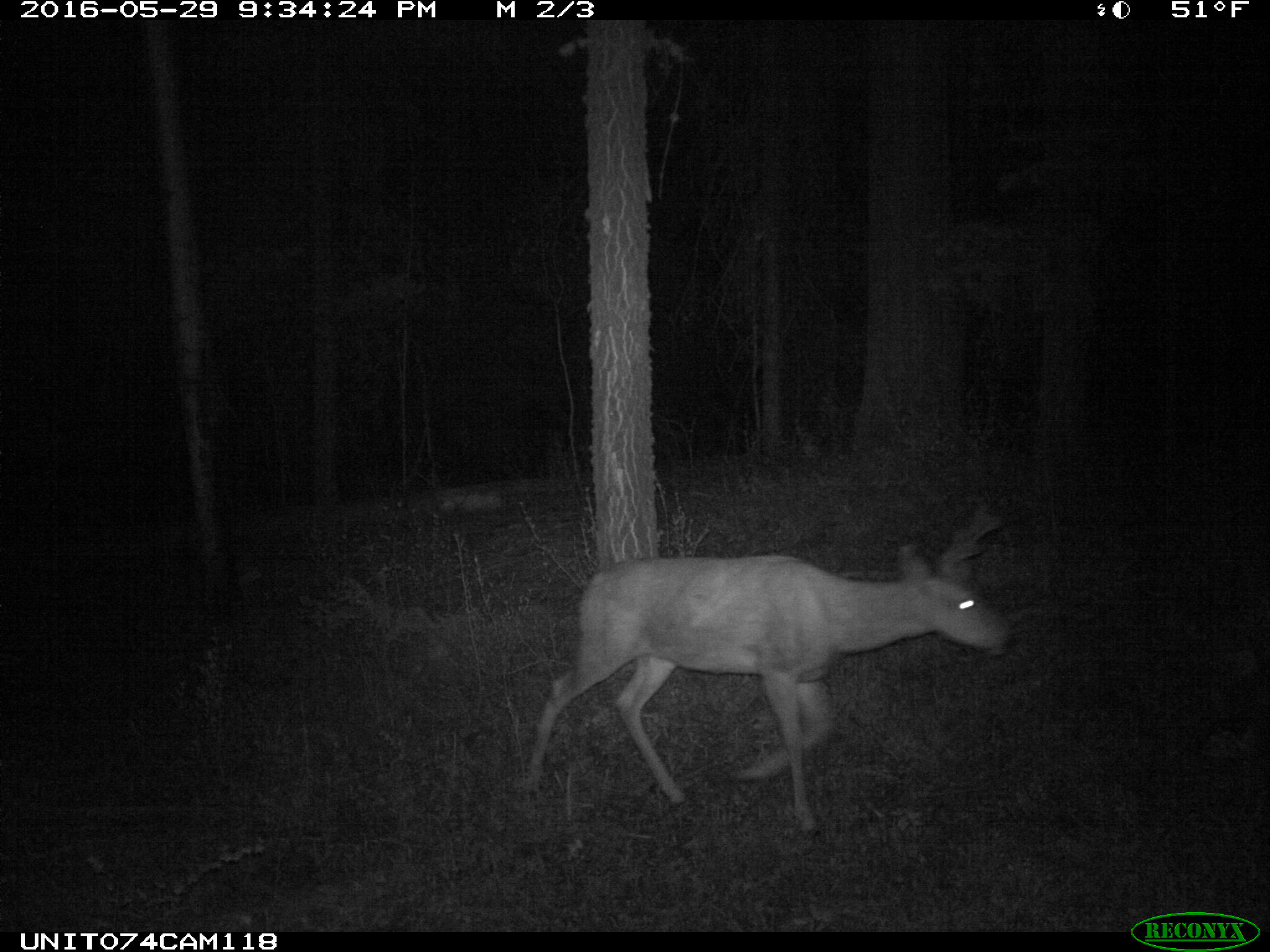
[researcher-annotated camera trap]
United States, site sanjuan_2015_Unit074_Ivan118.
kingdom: Animalia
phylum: Chordata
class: Mammalia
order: Artiodactyla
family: Cervidae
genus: Odocoileus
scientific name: Odocoileus hemionus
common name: mule deer